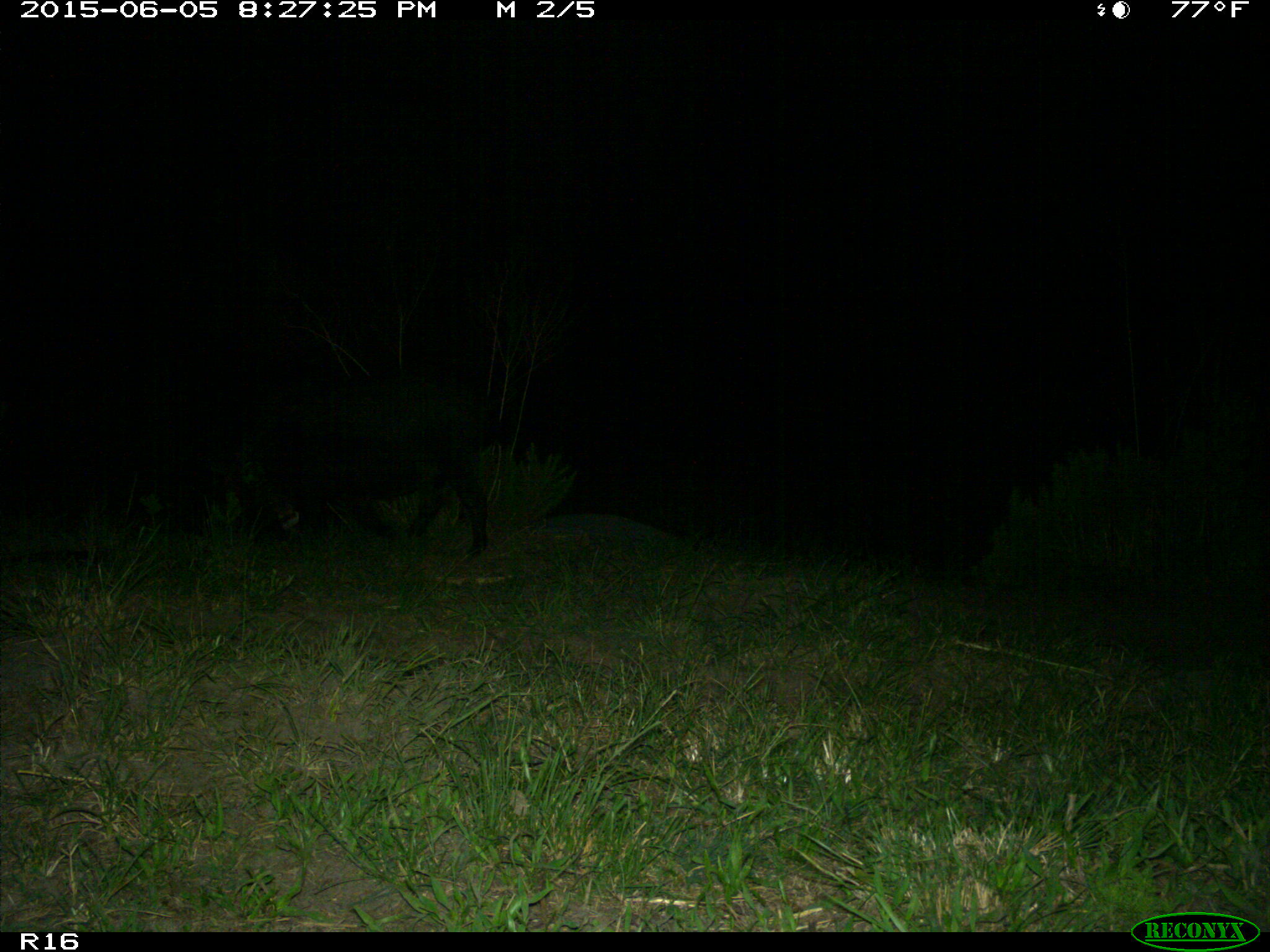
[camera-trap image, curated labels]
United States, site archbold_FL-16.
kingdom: Animalia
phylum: Chordata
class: Mammalia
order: Artiodactyla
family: Suidae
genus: Sus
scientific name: Sus scrofa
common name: wild boar